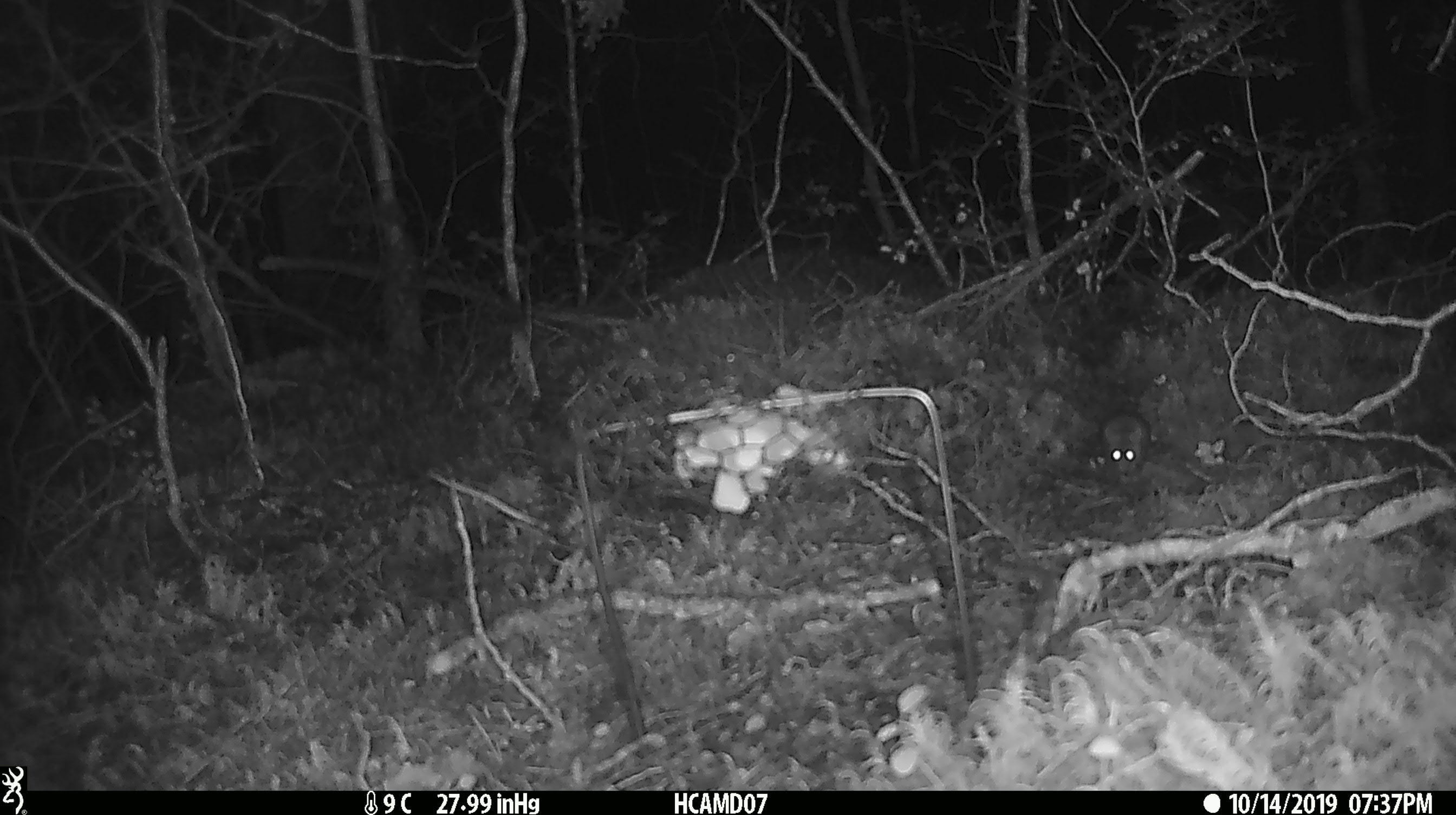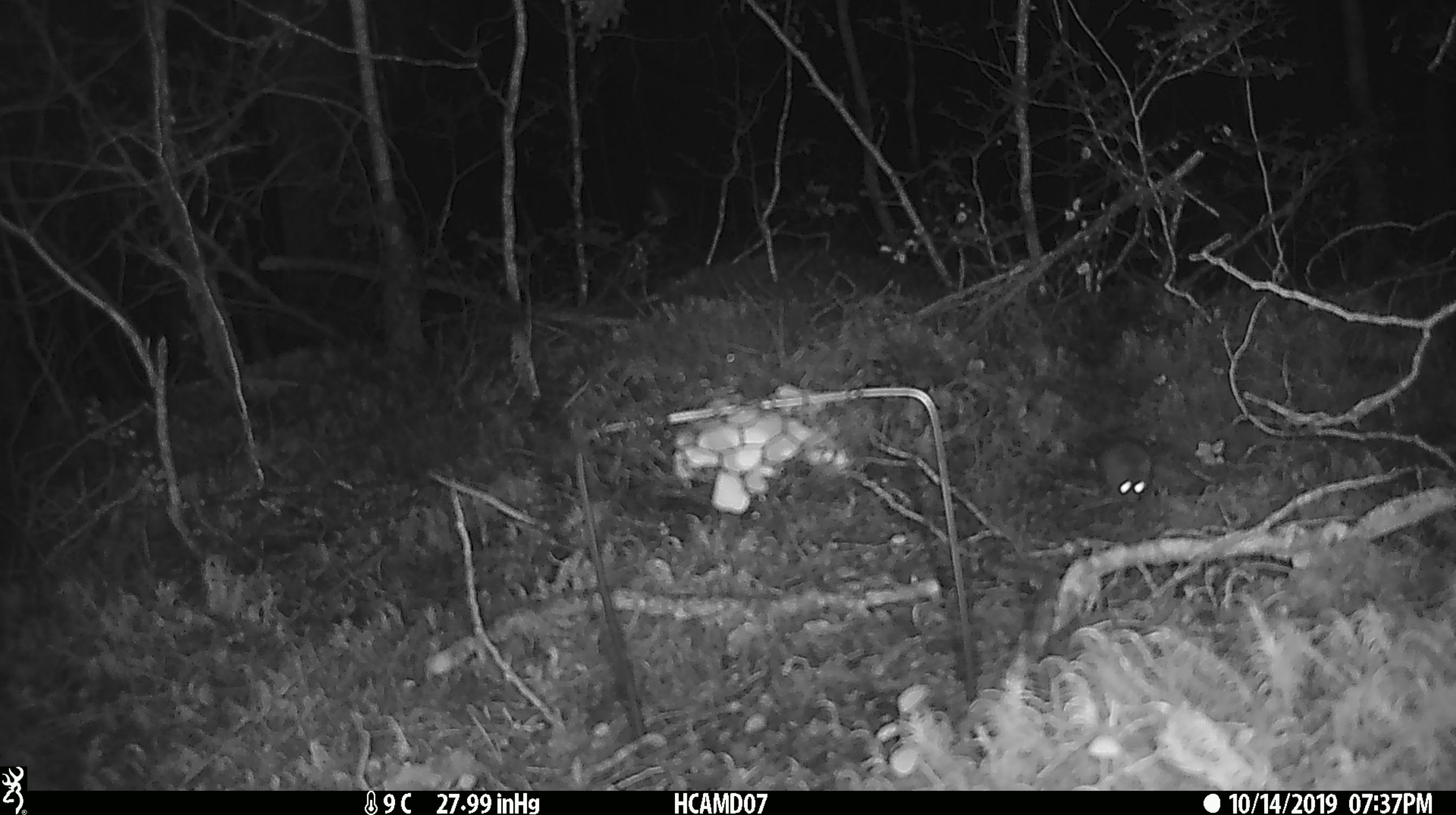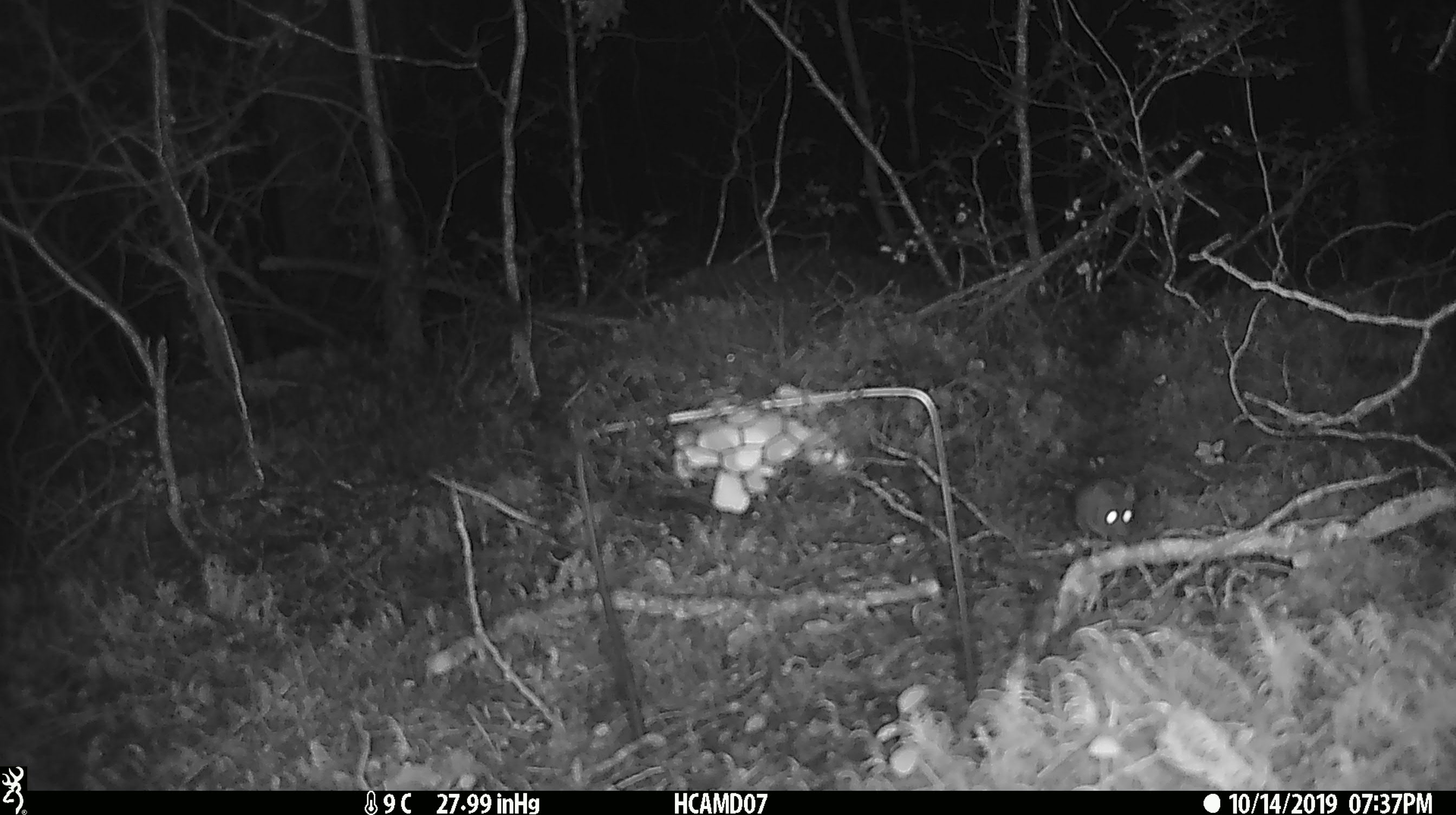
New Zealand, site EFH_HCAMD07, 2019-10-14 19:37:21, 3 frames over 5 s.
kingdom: Animalia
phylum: Chordata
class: Mammalia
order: Rodentia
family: Muridae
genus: Mus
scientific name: Mus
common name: mouse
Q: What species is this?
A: Mouse (Mus).